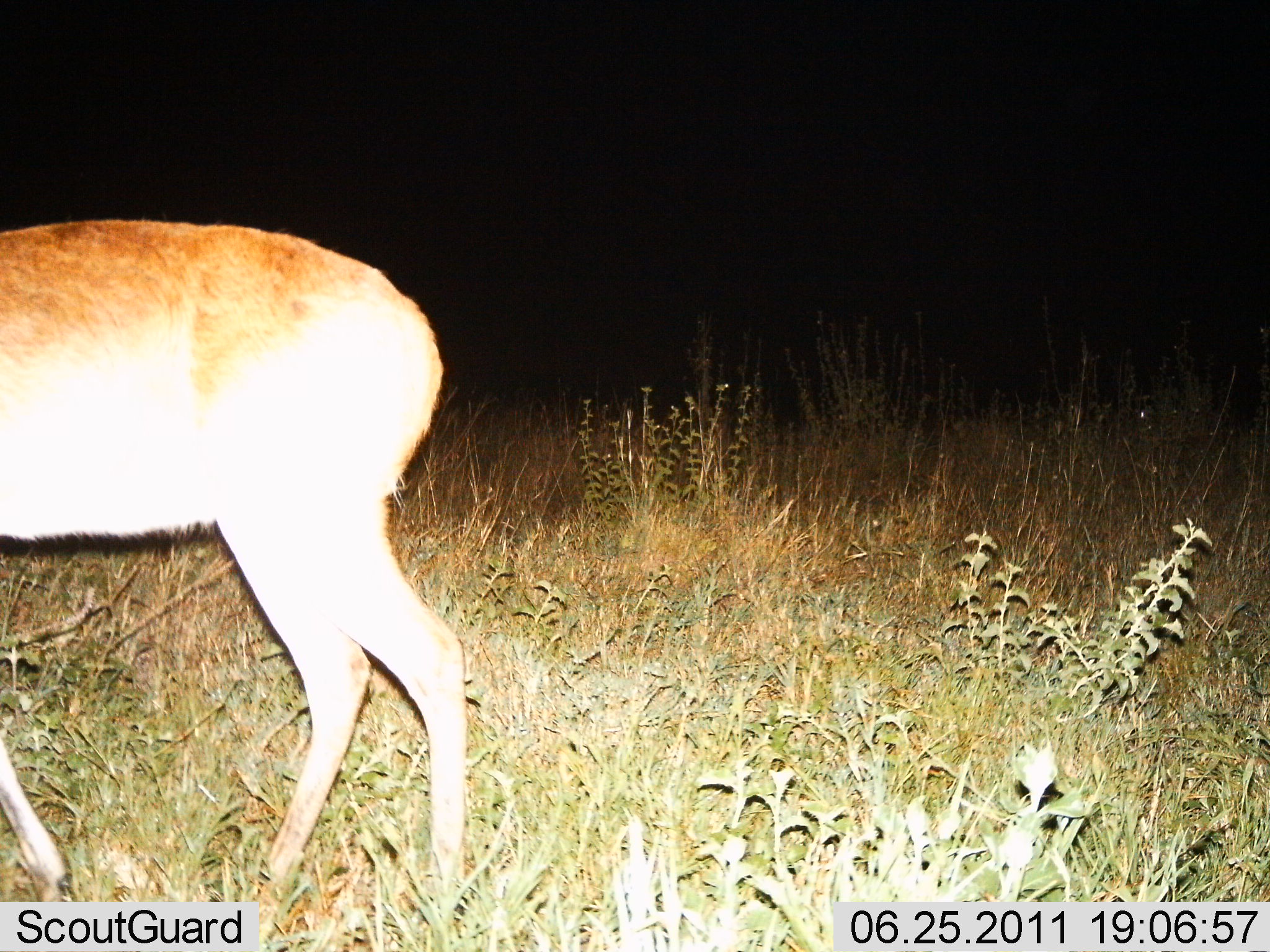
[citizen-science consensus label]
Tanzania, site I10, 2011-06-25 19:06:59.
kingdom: Animalia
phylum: Chordata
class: Mammalia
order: Artiodactyla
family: Bovidae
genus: Redunca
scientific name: Redunca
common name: reedbuck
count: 1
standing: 83%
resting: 0%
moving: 17%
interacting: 0%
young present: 0%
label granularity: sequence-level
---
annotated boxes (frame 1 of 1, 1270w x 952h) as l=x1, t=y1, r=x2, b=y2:
animal: l=0, t=217, r=469, b=952